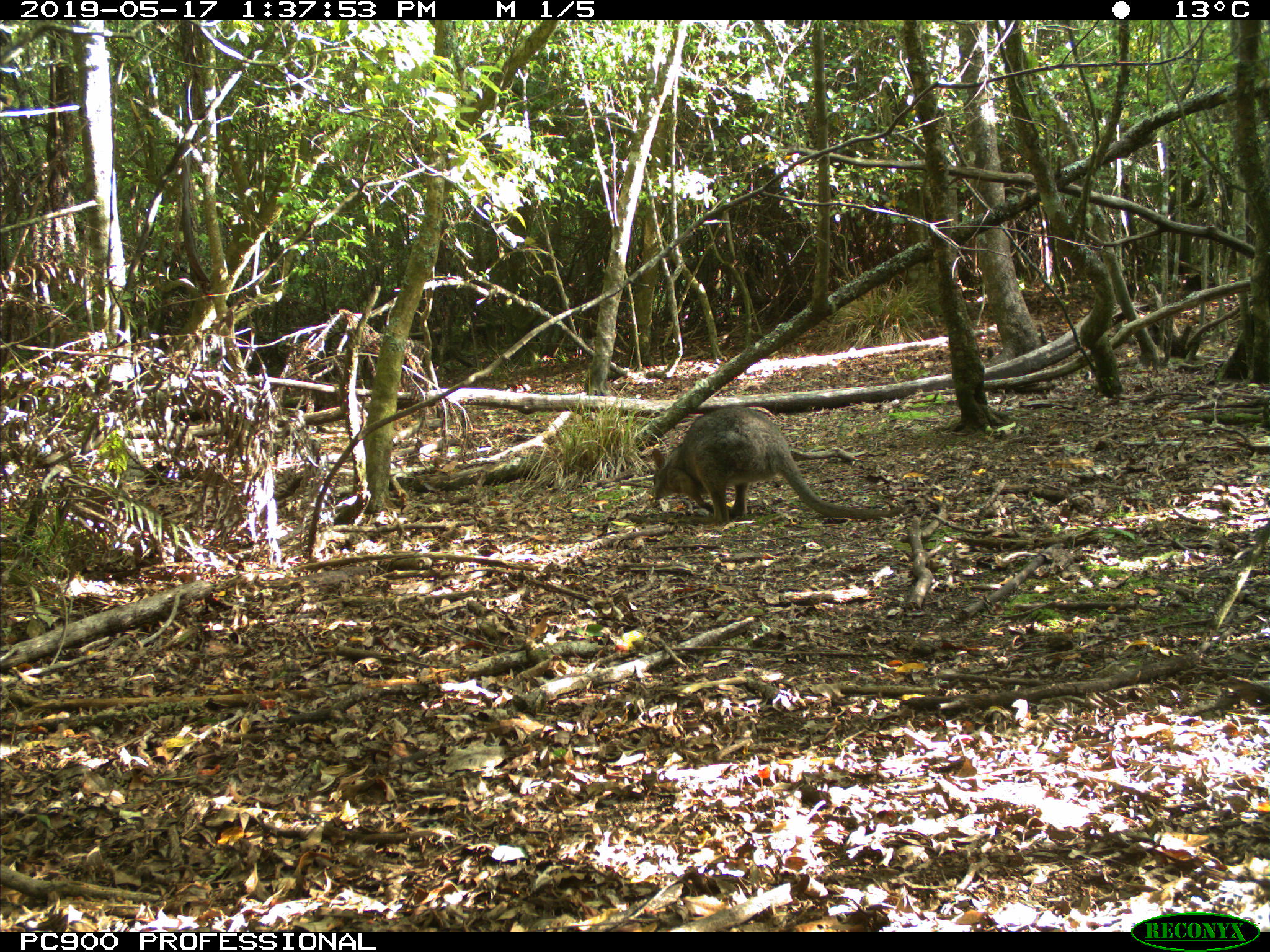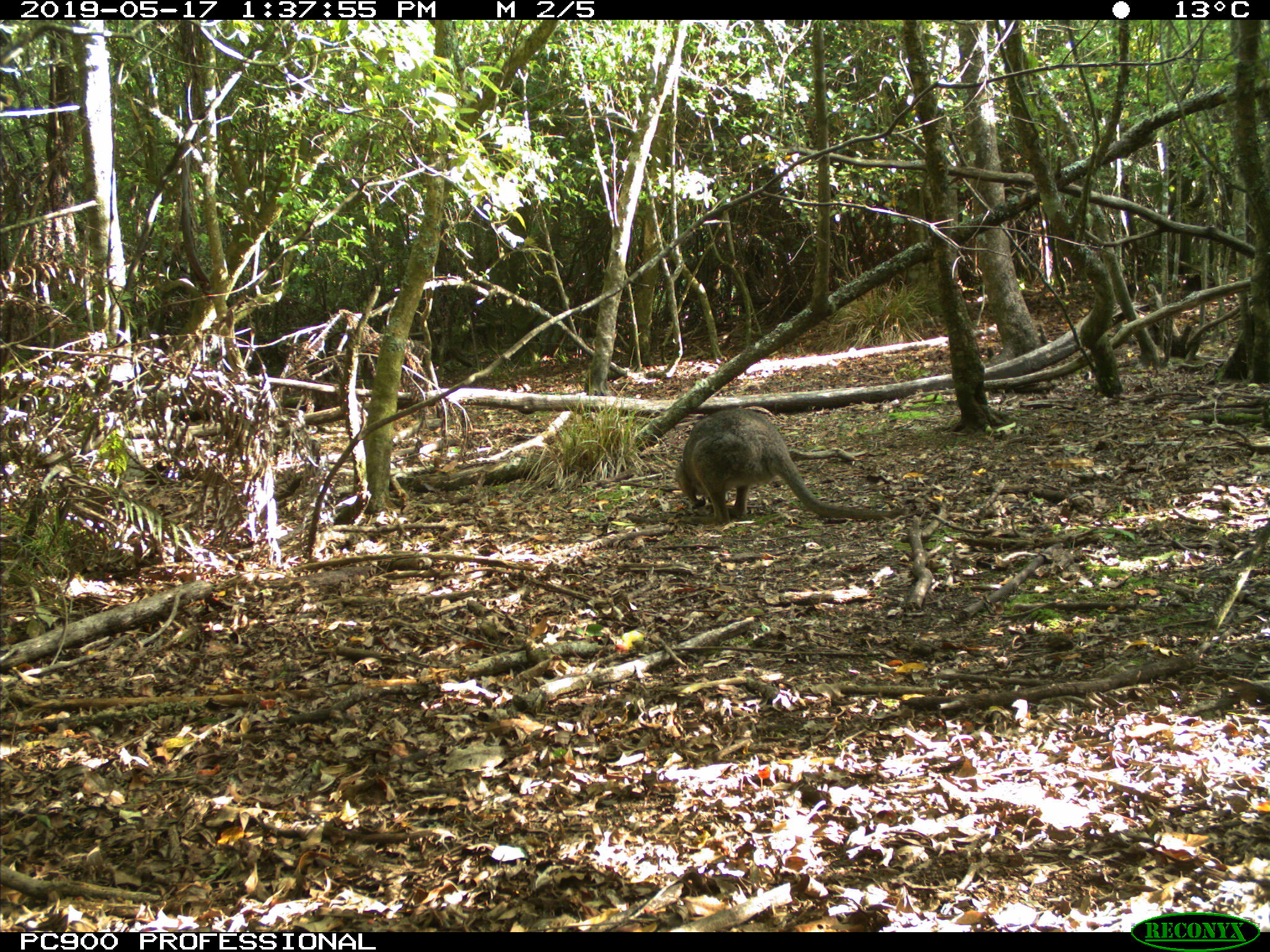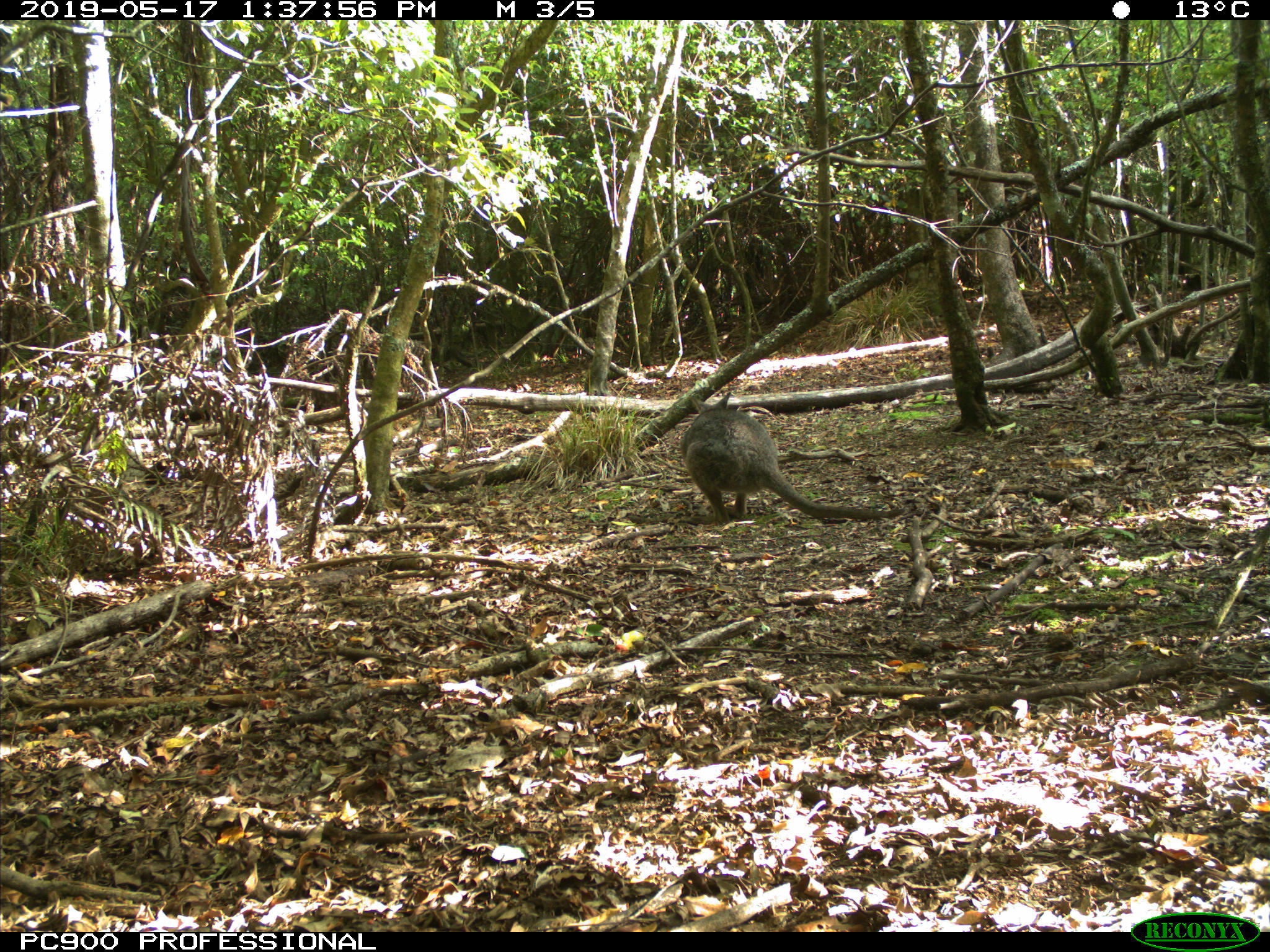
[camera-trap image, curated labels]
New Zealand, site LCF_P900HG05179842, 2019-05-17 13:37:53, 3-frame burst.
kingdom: Animalia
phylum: Chordata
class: Mammalia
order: Diprotodontia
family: Macropodidae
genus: Notamacropus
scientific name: Notamacropus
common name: wallaby